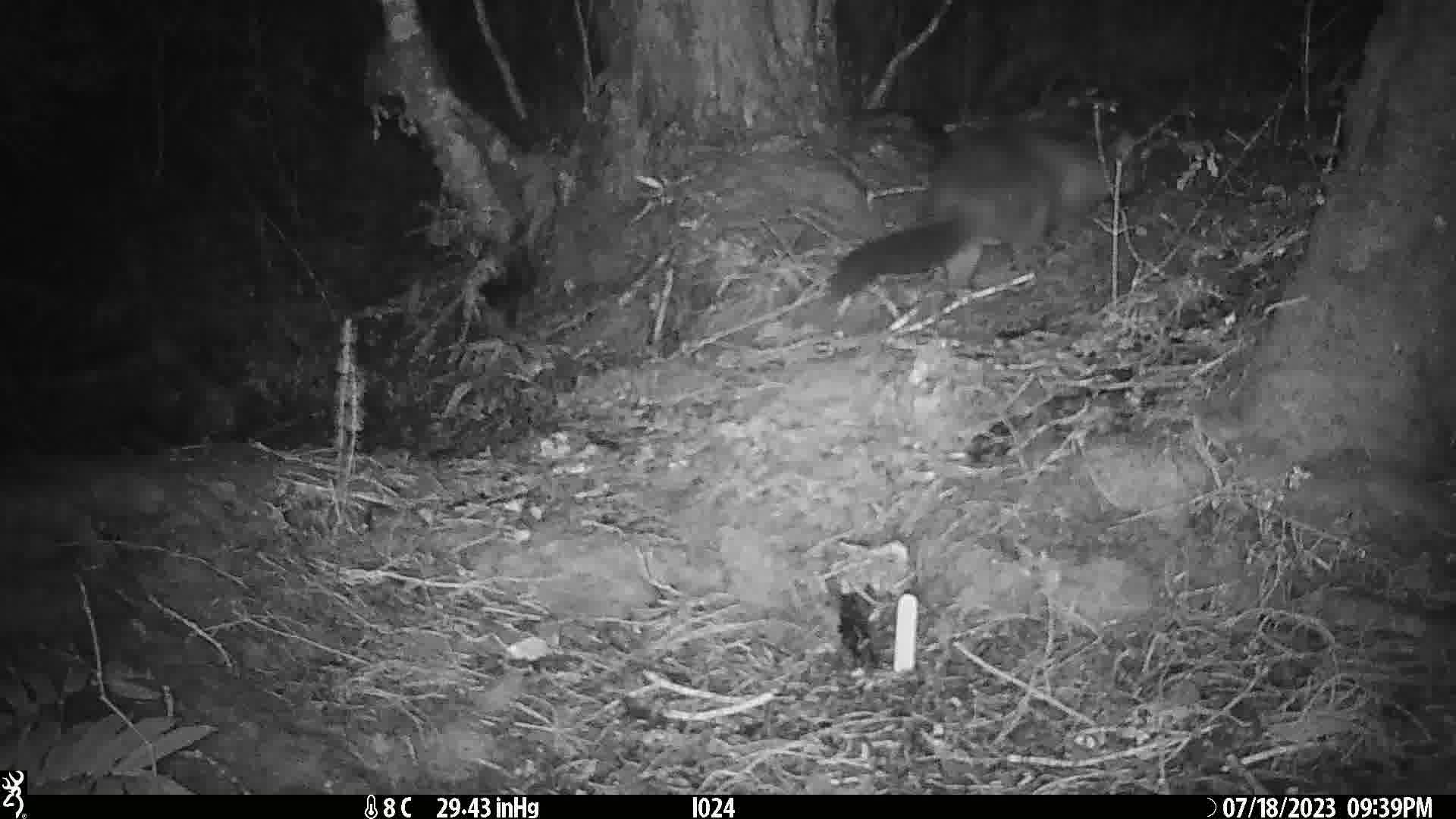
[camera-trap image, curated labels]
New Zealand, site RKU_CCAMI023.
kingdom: Animalia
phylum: Chordata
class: Mammalia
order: Diprotodontia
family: Phalangeridae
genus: Trichosurus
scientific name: Trichosurus vulpecula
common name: common brushtail possum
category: possum